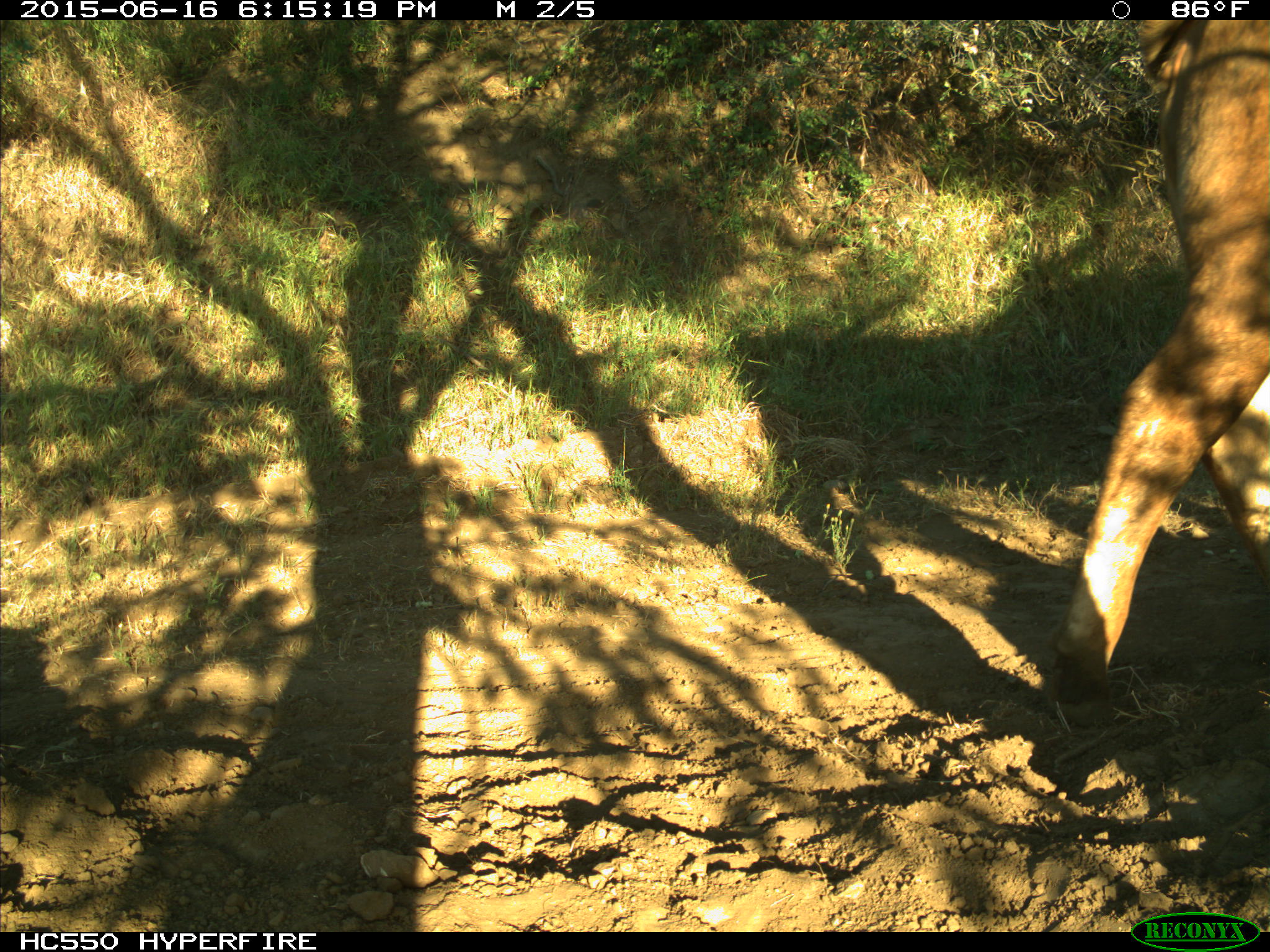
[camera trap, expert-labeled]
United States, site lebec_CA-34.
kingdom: Animalia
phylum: Chordata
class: Mammalia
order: Artiodactyla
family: Bovidae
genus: Bos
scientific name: Bos taurus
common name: domestic cow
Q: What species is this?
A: Bos taurus (domestic cow).